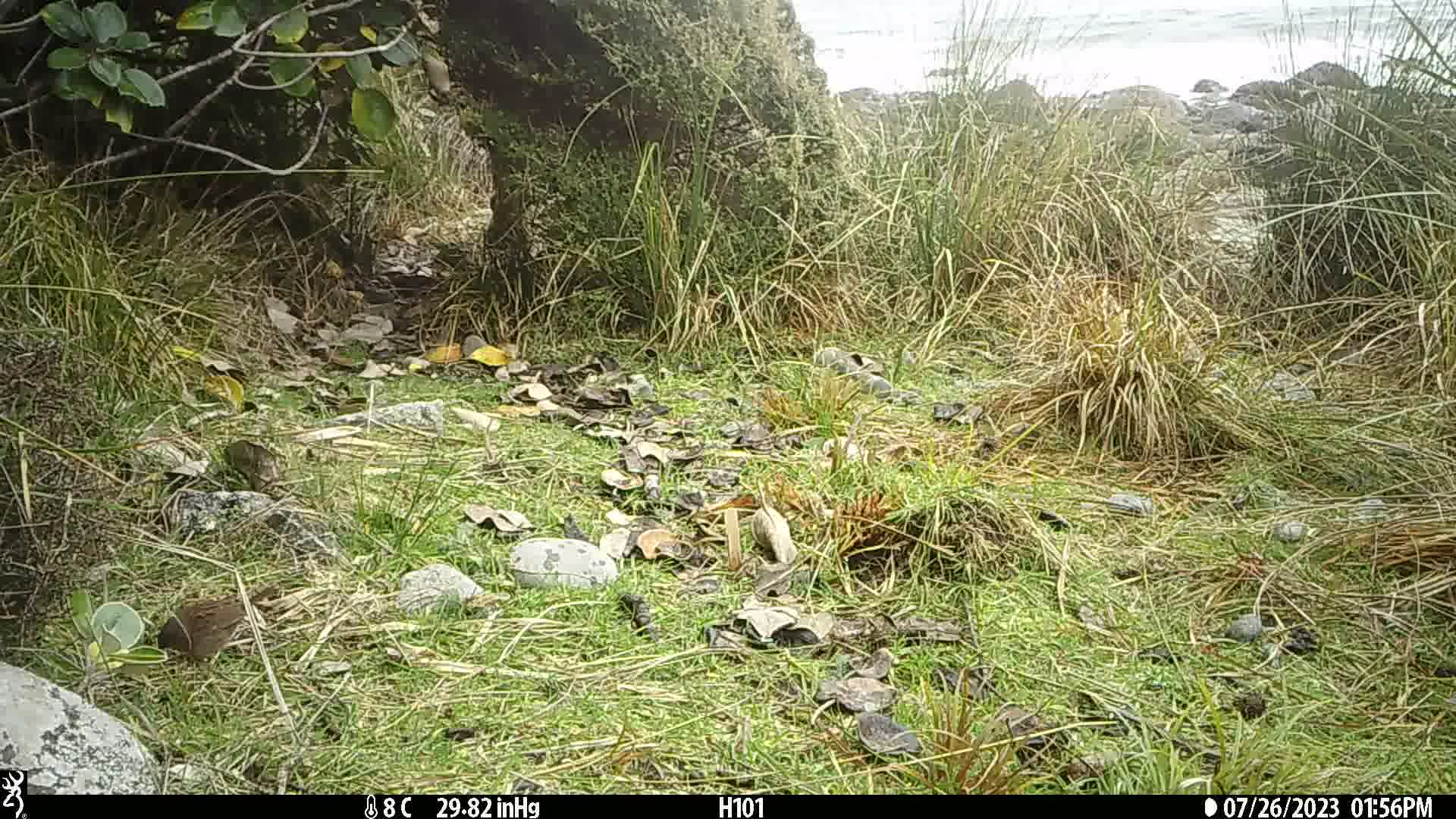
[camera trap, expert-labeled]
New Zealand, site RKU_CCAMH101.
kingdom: Animalia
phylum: Chordata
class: Aves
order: Passeriformes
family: Prunellidae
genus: Prunella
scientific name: Prunella modularis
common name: dunnock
Dunnock (Prunella modularis).